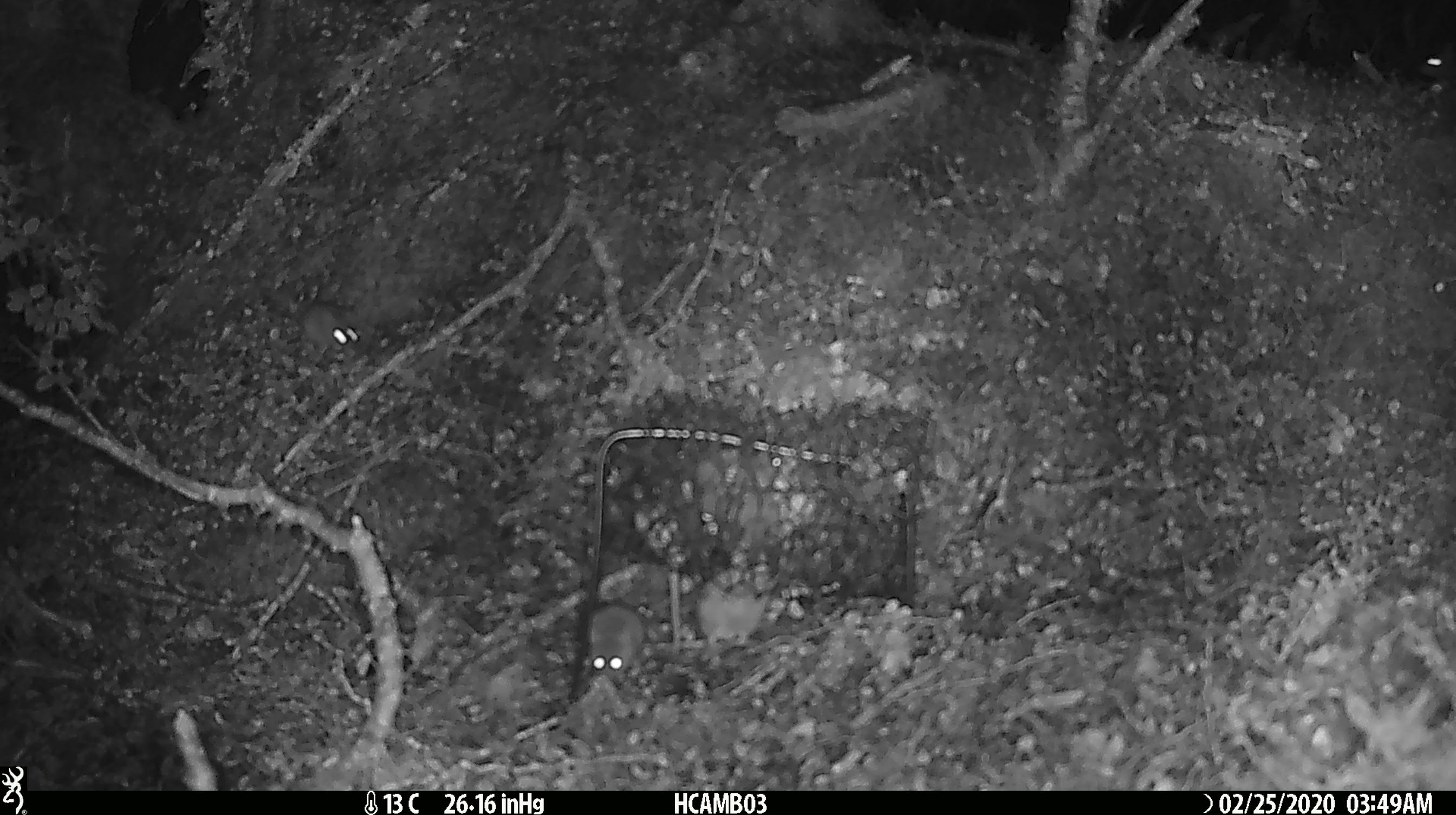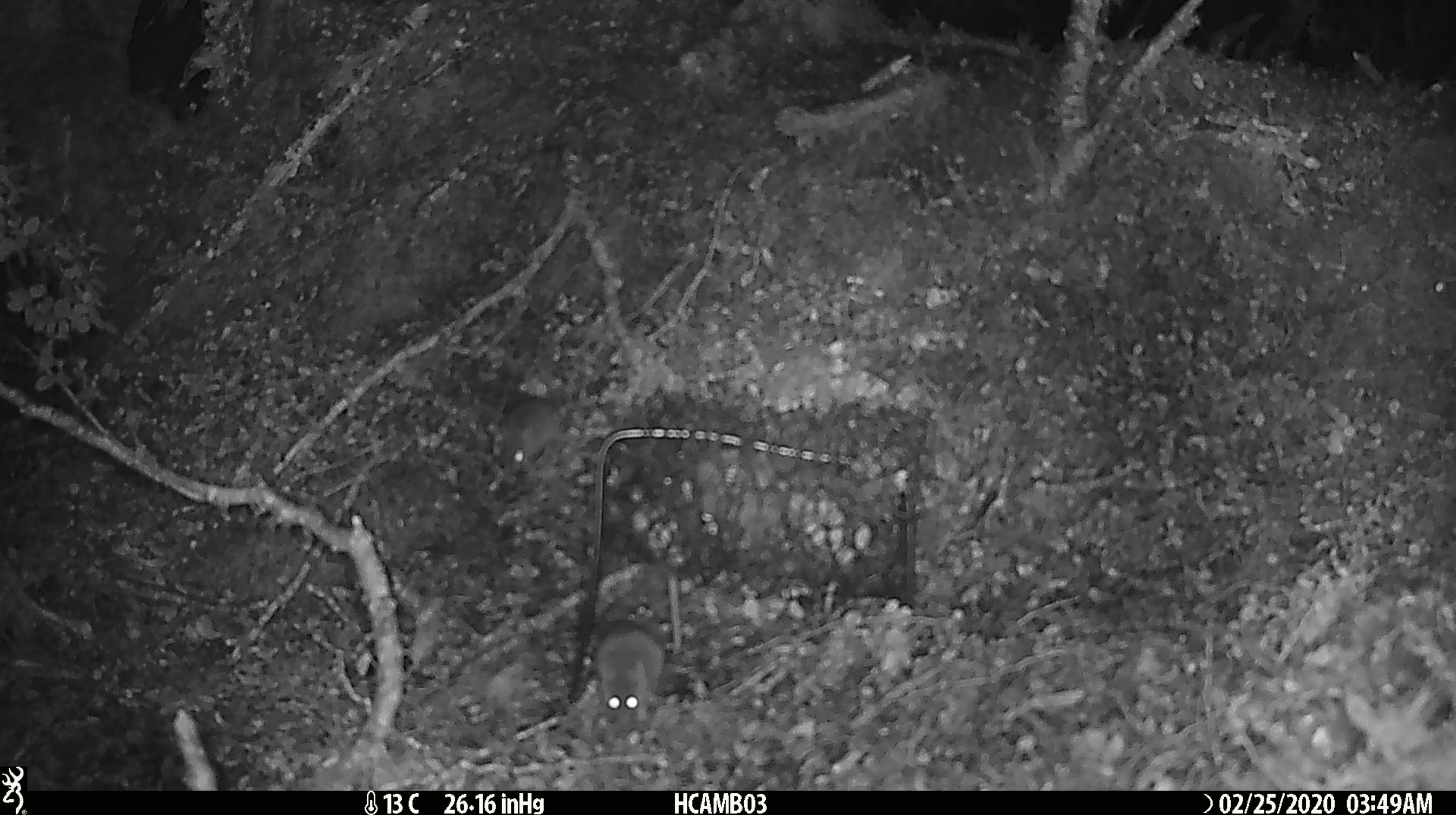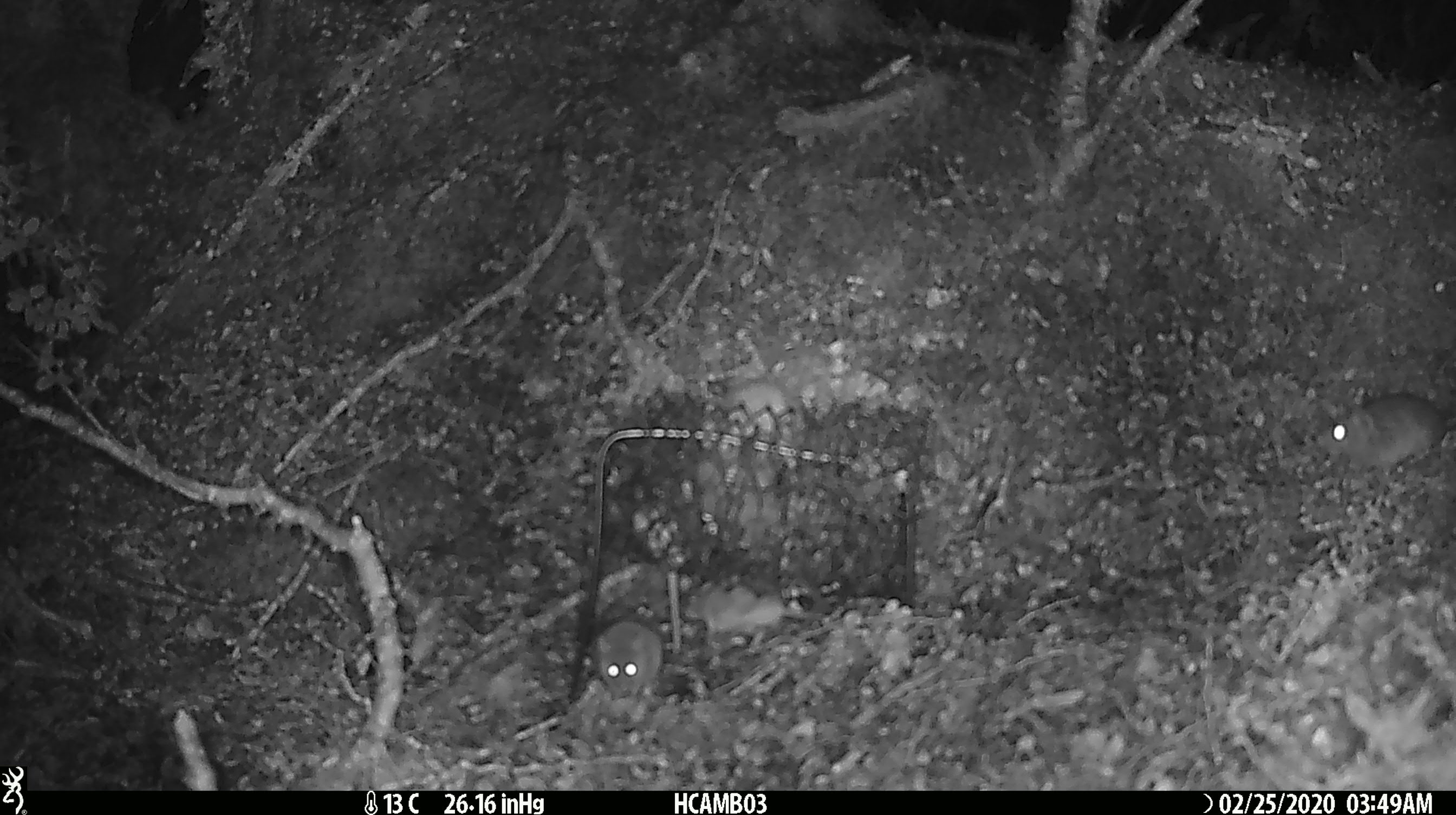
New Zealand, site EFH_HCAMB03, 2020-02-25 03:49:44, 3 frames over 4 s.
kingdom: Animalia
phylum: Chordata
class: Mammalia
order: Rodentia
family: Muridae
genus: Mus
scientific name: Mus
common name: mouse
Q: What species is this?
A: Mouse (Mus).